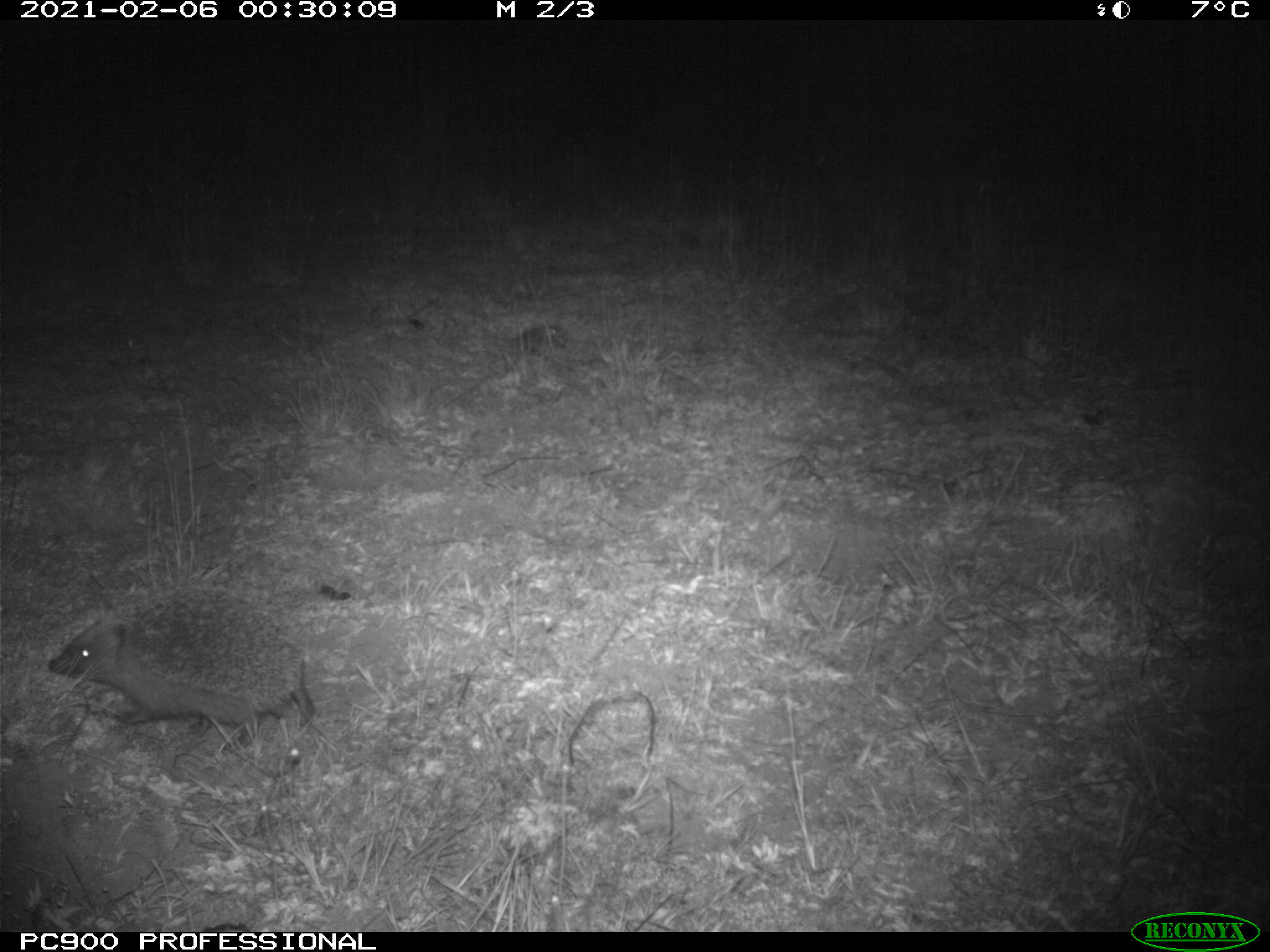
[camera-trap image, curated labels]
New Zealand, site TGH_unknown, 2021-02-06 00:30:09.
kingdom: Animalia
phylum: Chordata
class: Mammalia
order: Eulipotyphla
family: Erinaceidae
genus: Erinaceus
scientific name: Erinaceus europaeus europaeus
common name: european hedgehog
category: hedgehog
Hedgehog (european hedgehog) (Erinaceus europaeus europaeus).